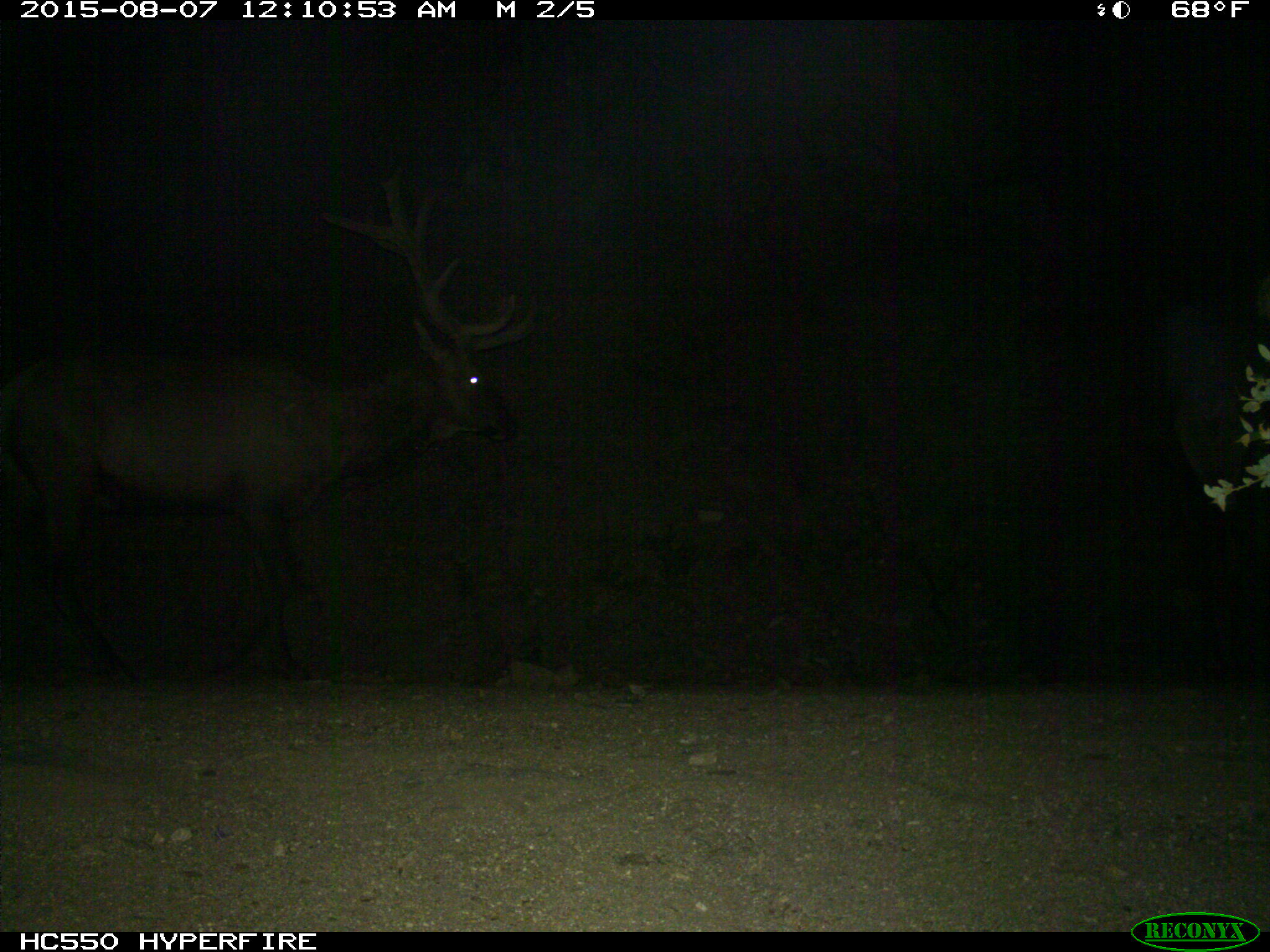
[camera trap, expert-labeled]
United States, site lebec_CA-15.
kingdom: Animalia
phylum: Chordata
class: Mammalia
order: Artiodactyla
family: Cervidae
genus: Cervus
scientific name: Cervus canadensis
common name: elk